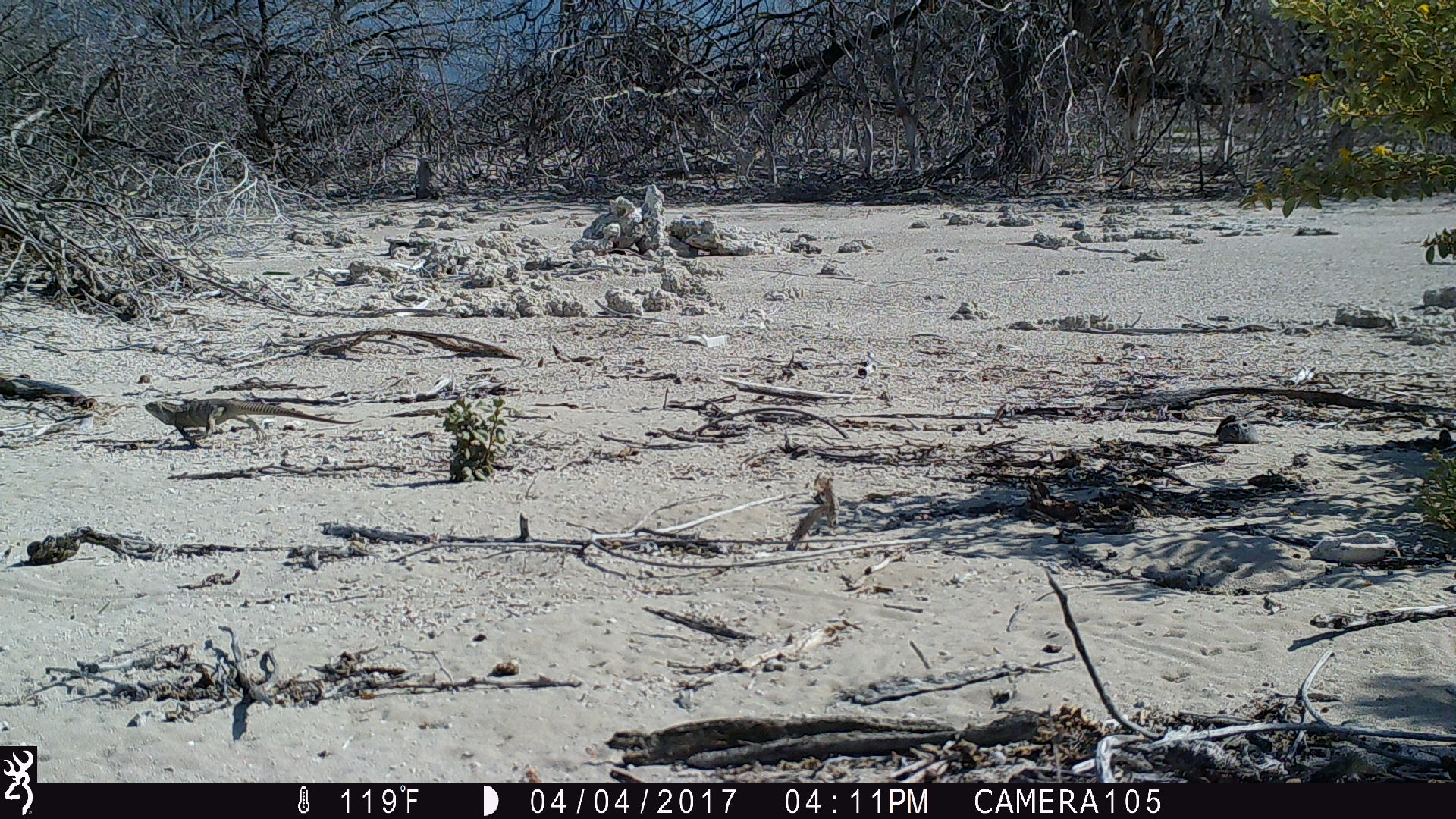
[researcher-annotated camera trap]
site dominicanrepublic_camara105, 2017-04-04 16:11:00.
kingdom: Animalia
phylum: Chordata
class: Reptilia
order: Squamata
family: Iguanidae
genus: Iguana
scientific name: Iguana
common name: typical iguanas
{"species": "Iguana (typical iguanas)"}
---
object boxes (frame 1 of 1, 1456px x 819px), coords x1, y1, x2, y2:
iguana: 127, 397, 359, 441